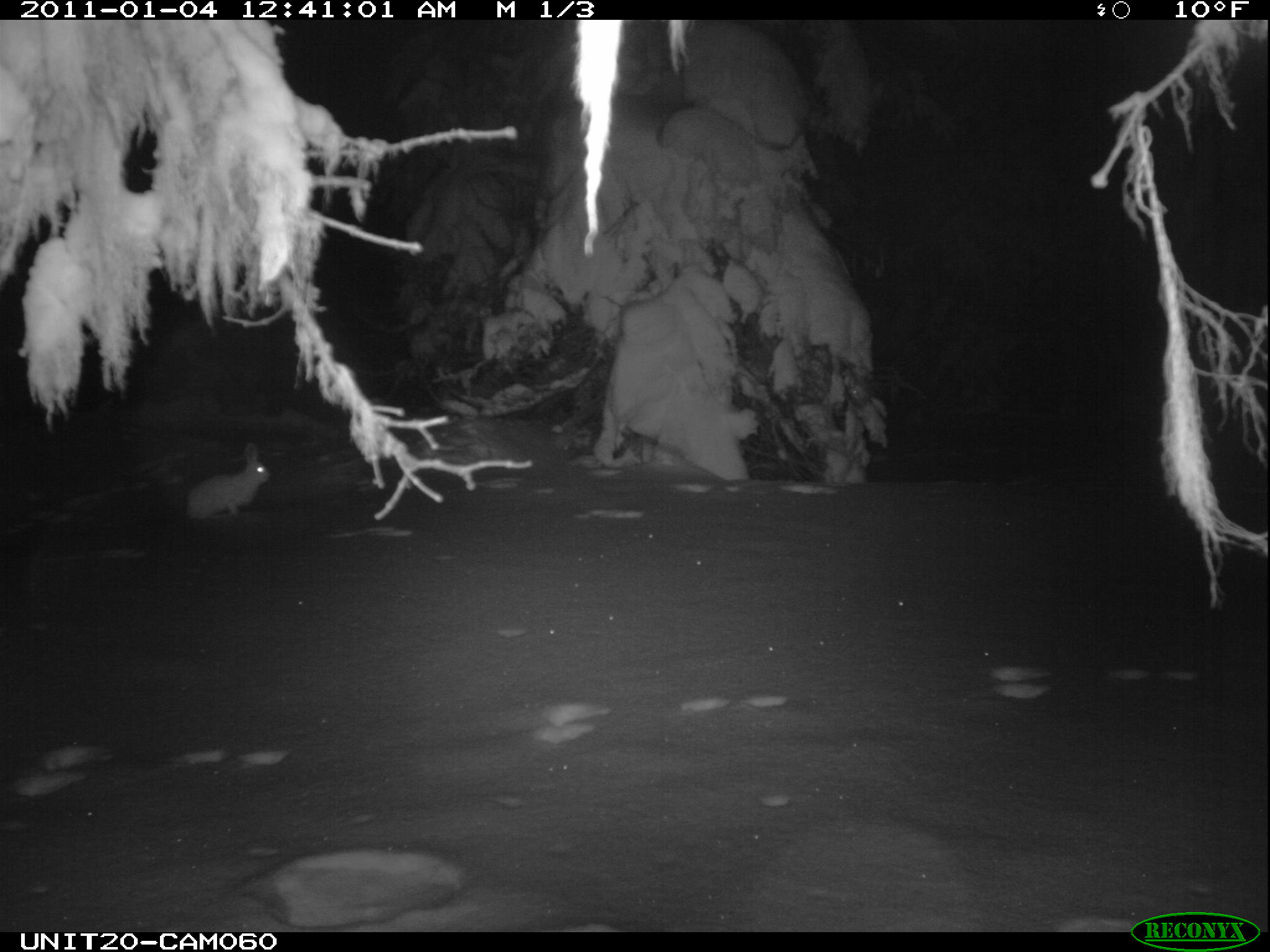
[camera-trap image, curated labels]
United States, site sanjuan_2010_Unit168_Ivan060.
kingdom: Animalia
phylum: Chordata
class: Mammalia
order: Lagomorpha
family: Leporidae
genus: Lepus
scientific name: Lepus americanus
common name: snowshoe hare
Lepus americanus (snowshoe hare).